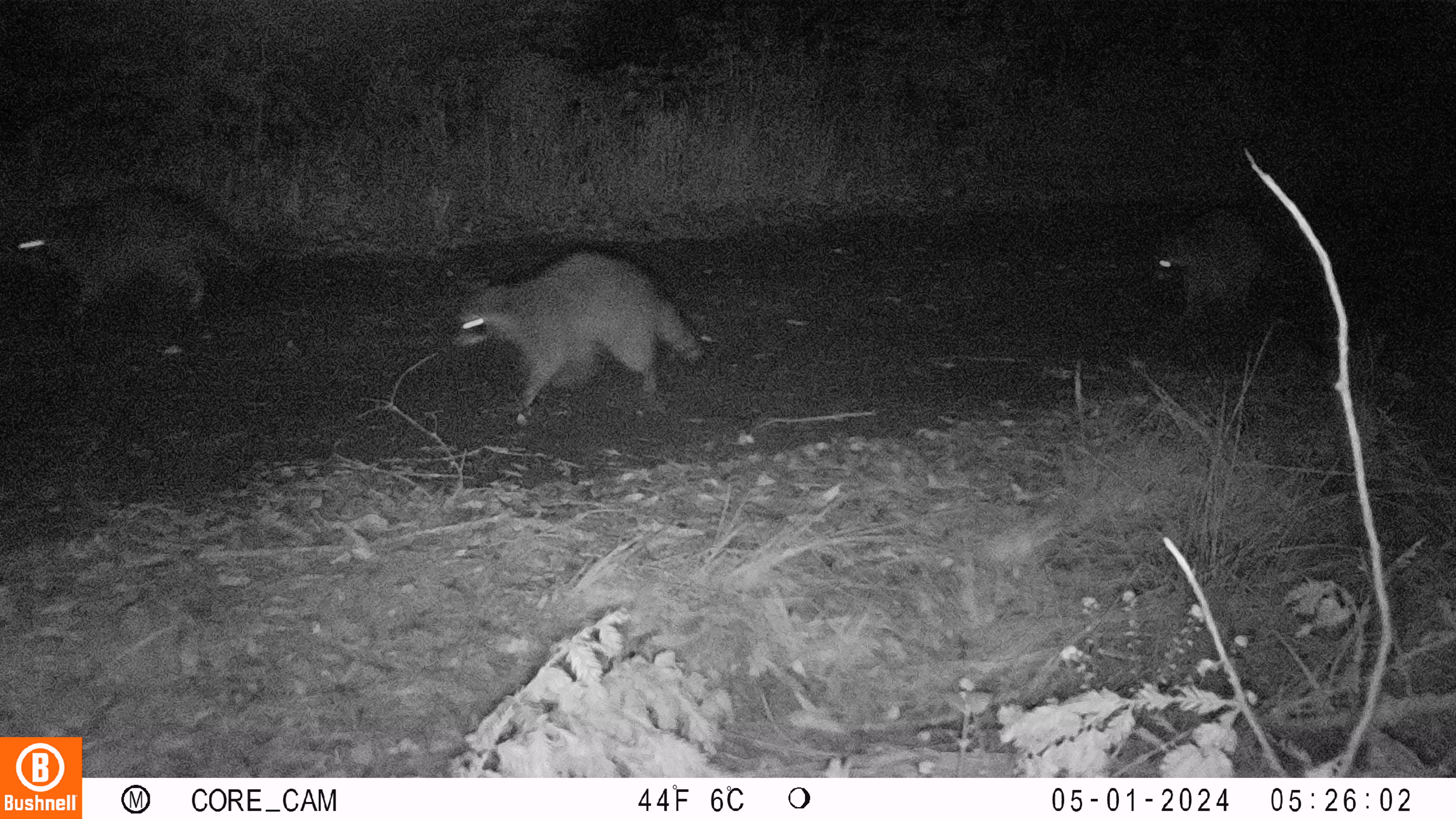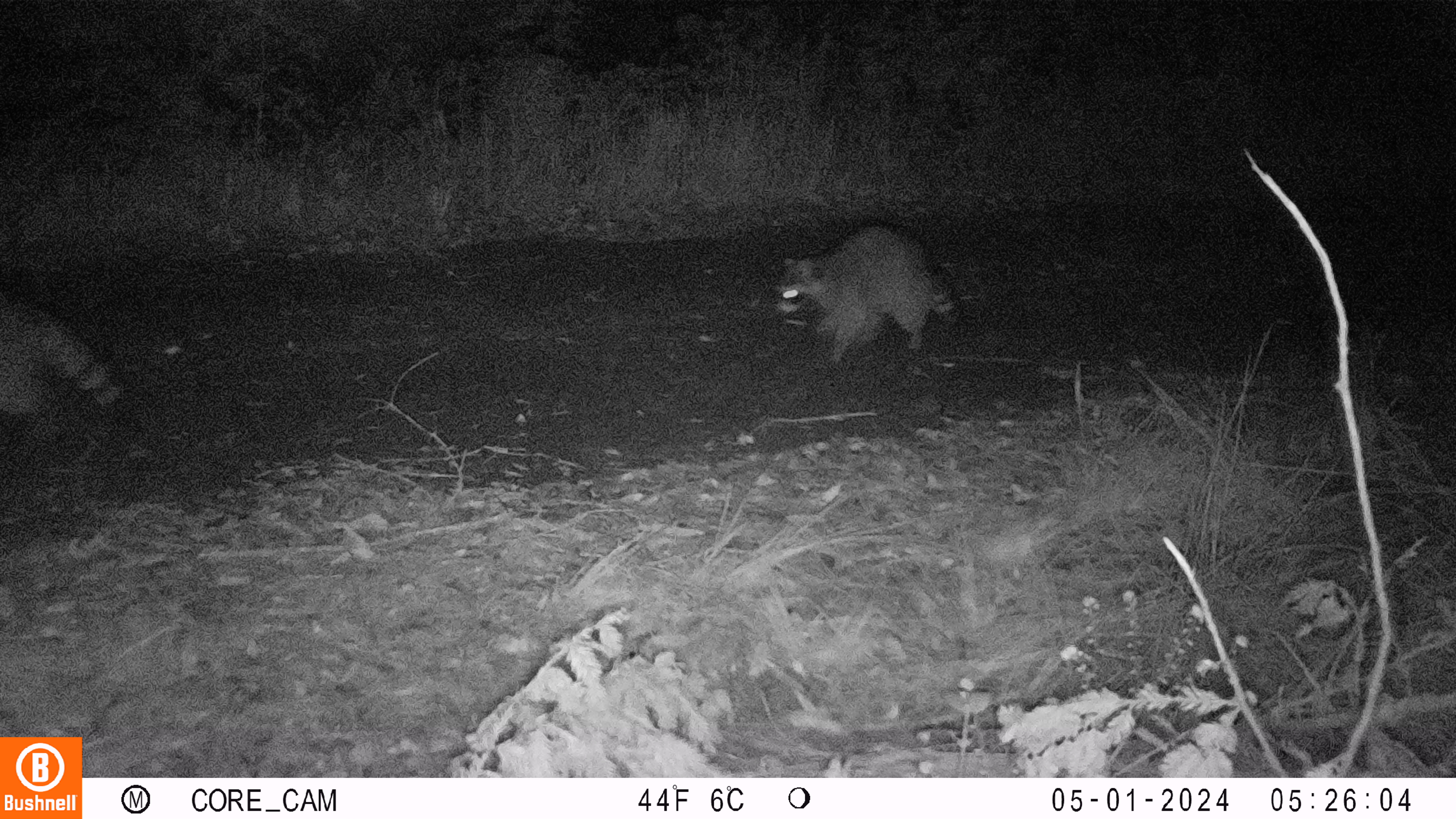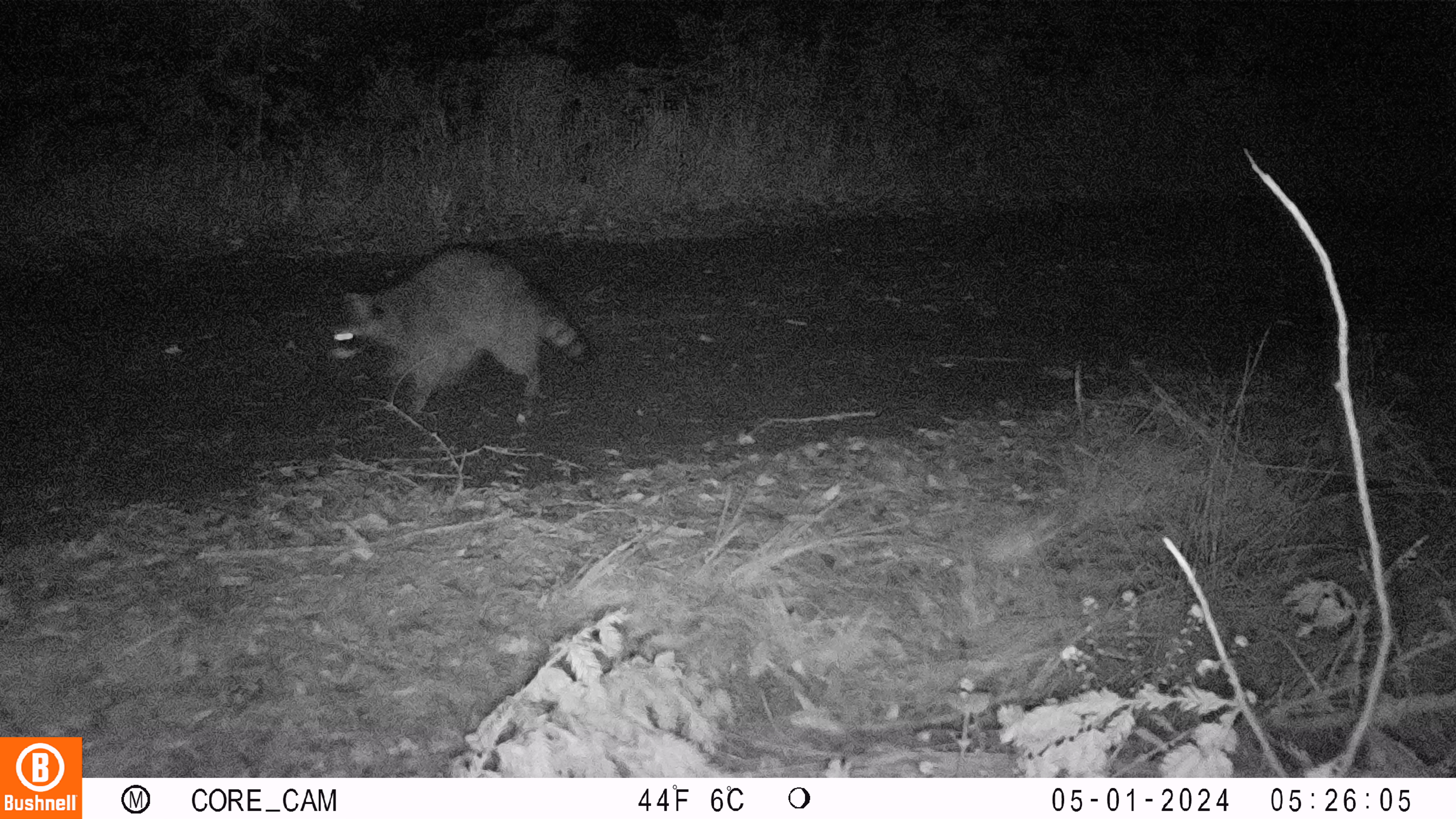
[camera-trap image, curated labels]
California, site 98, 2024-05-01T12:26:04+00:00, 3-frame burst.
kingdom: Animalia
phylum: Chordata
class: Mammalia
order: Carnivora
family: Procyonidae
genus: Procyon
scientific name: Procyon lotor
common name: raccoon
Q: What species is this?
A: Raccoon (Procyon lotor).